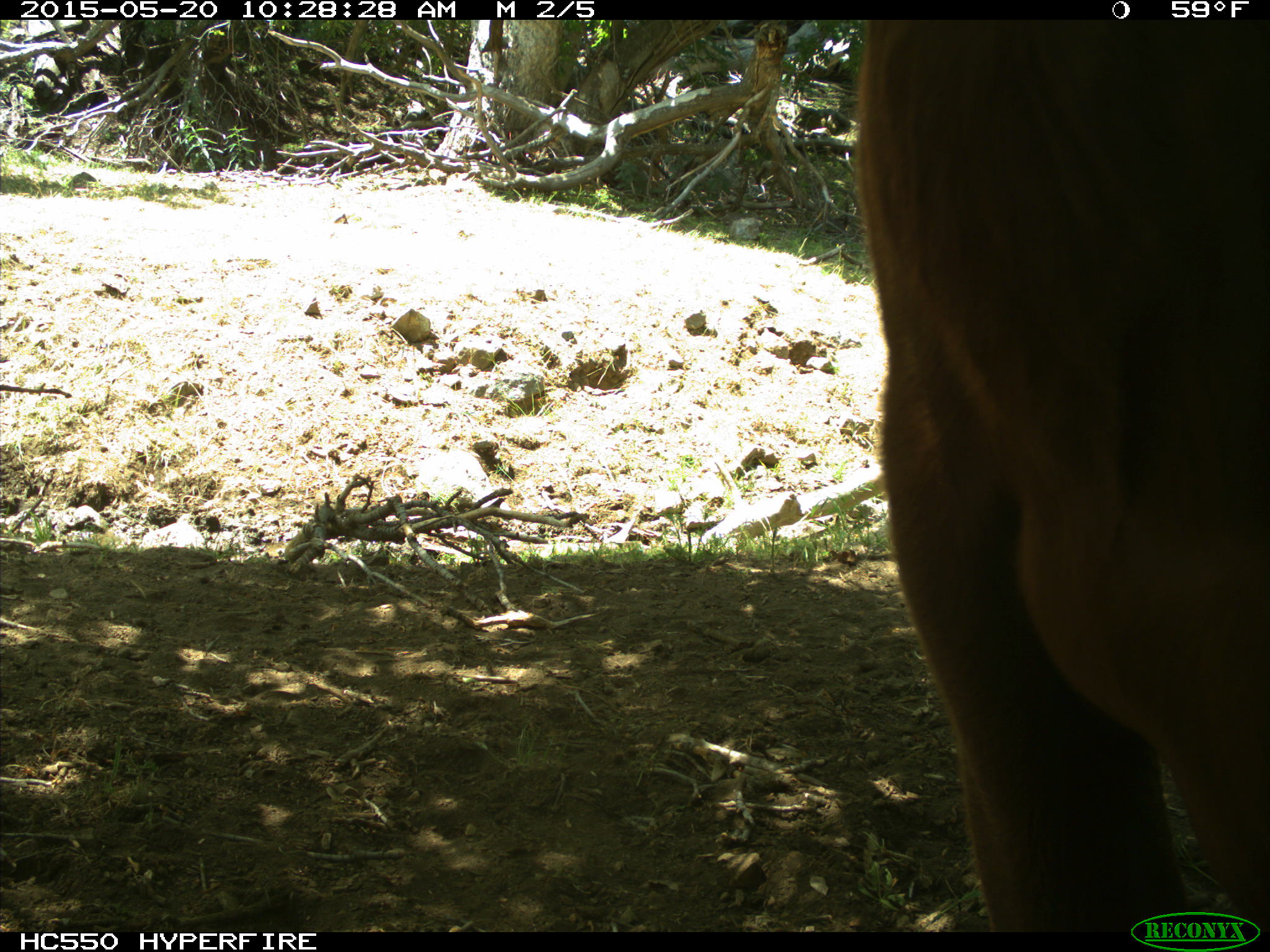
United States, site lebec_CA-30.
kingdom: Animalia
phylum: Chordata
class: Mammalia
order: Artiodactyla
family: Bovidae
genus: Bos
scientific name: Bos taurus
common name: domestic cow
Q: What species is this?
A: Bos taurus (domestic cow).